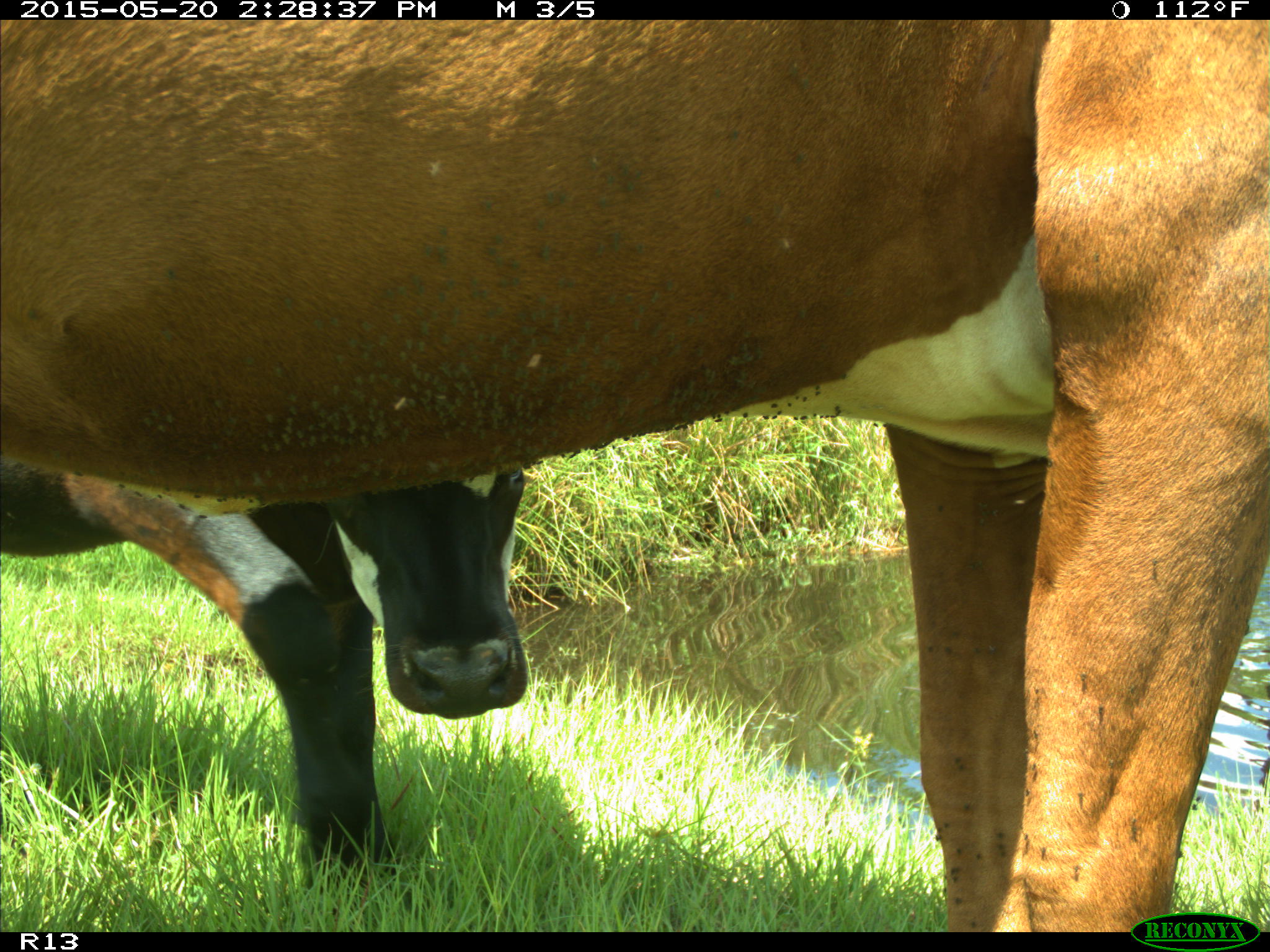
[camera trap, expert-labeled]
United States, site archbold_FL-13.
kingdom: Animalia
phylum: Chordata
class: Mammalia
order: Artiodactyla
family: Bovidae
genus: Bos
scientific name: Bos taurus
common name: domestic cow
Bos taurus (domestic cow).